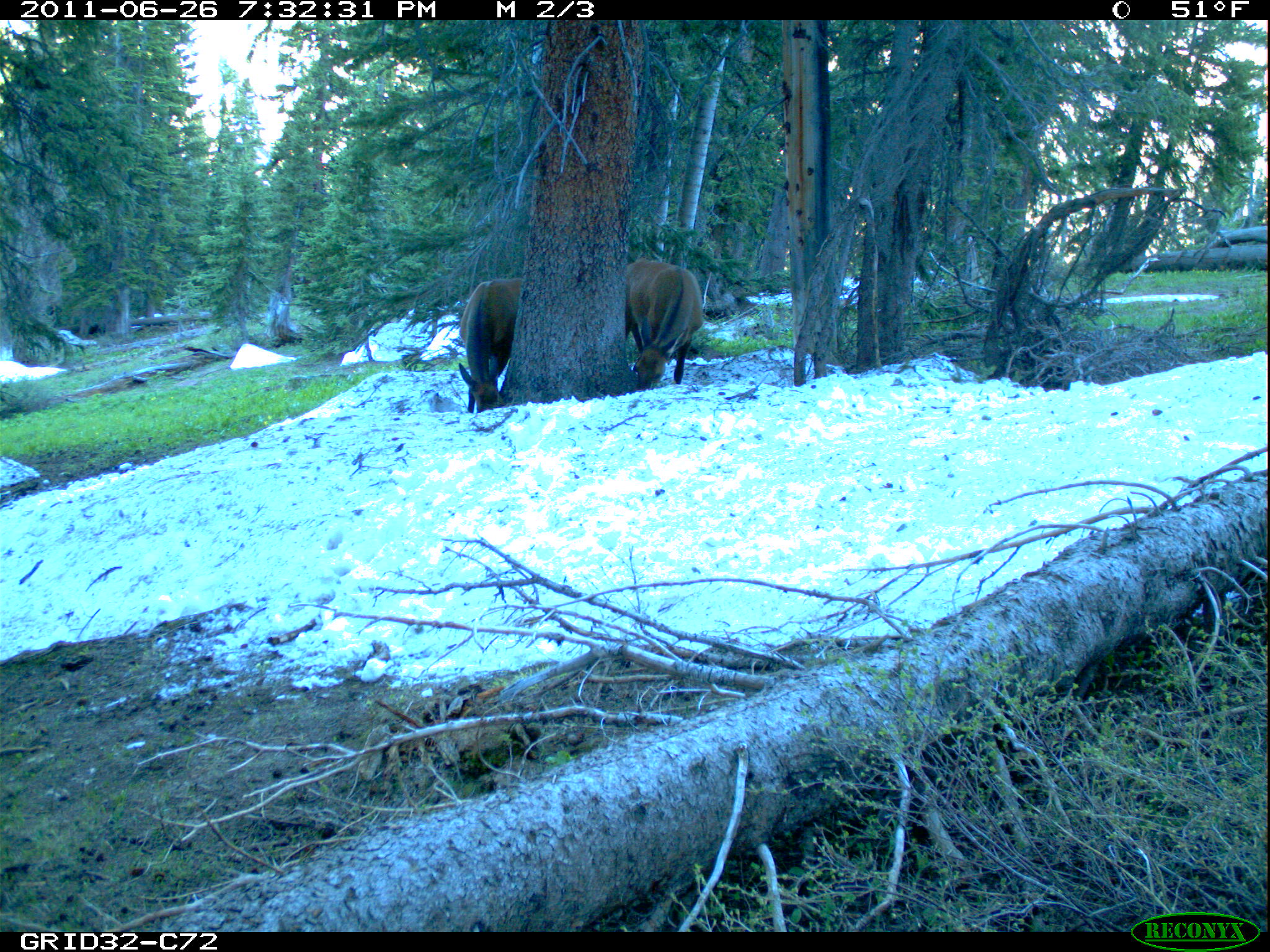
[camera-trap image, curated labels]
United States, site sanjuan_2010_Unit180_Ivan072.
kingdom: Animalia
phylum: Chordata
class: Mammalia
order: Artiodactyla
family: Cervidae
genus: Cervus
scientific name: Cervus elaphus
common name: red deer